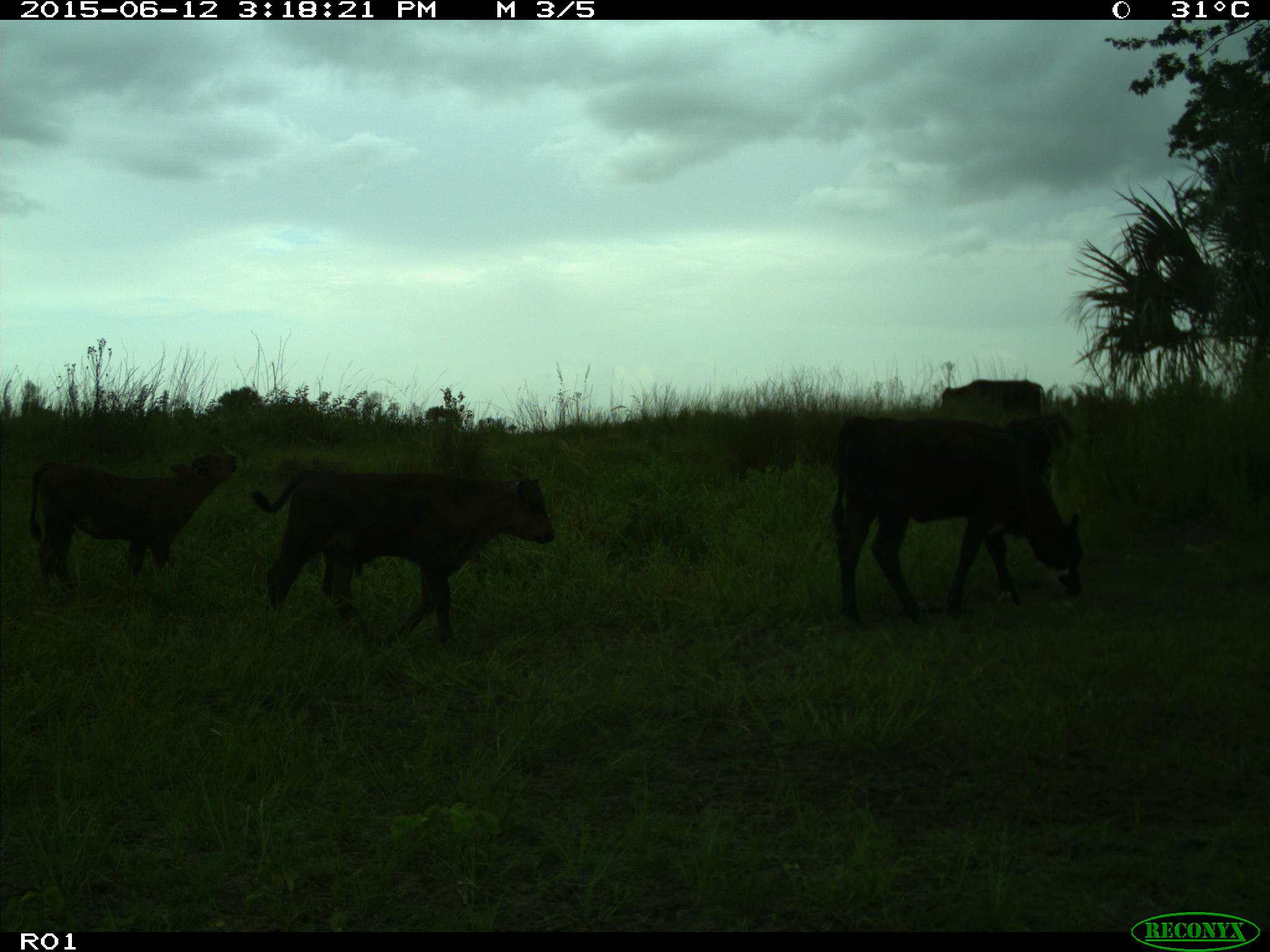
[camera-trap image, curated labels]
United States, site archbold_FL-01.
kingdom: Animalia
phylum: Chordata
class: Mammalia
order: Artiodactyla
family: Bovidae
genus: Bos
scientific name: Bos taurus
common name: domestic cow